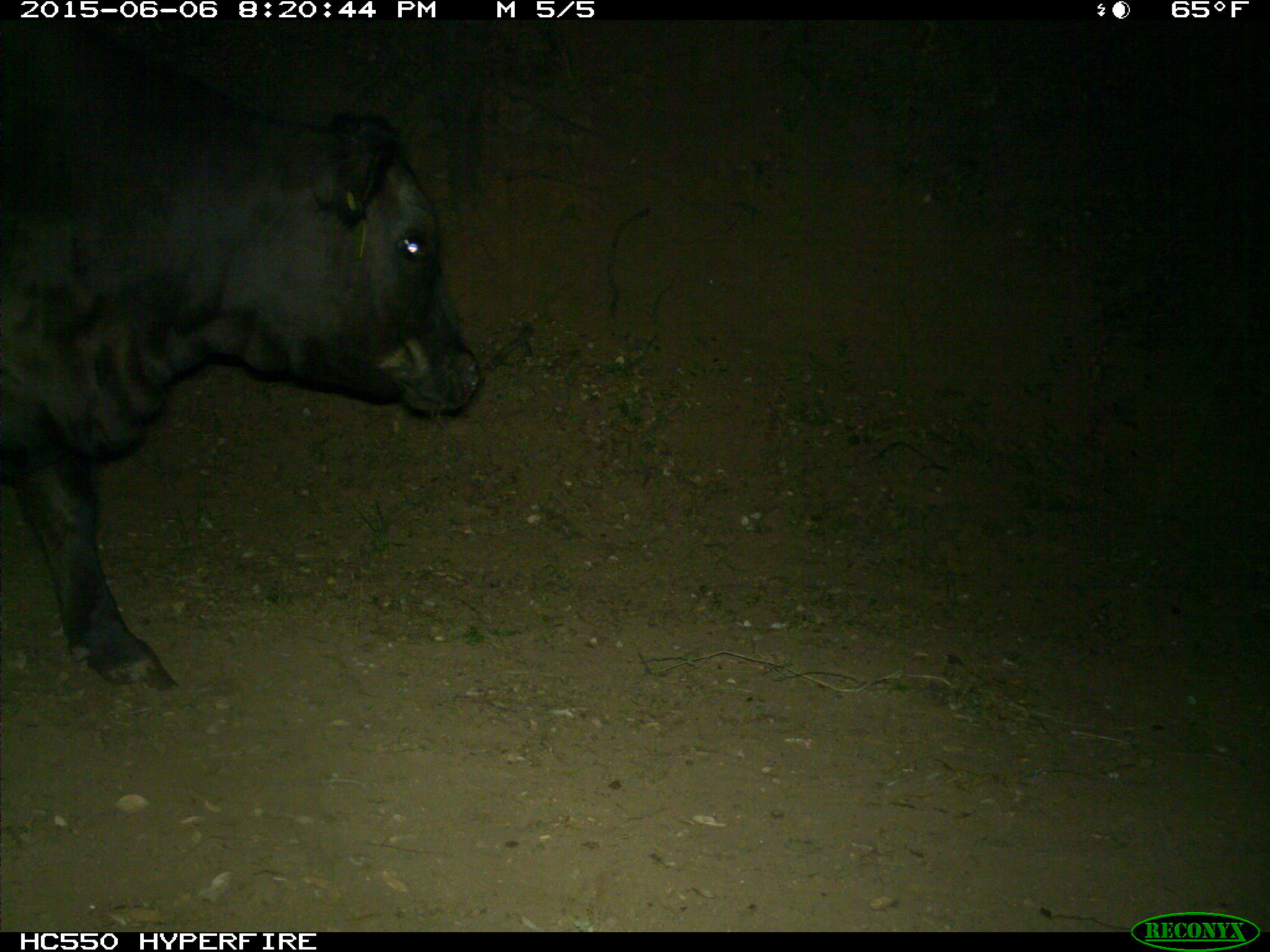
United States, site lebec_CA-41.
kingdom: Animalia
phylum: Chordata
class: Mammalia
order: Artiodactyla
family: Bovidae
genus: Bos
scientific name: Bos taurus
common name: domestic cow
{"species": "Bos taurus (domestic cow)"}